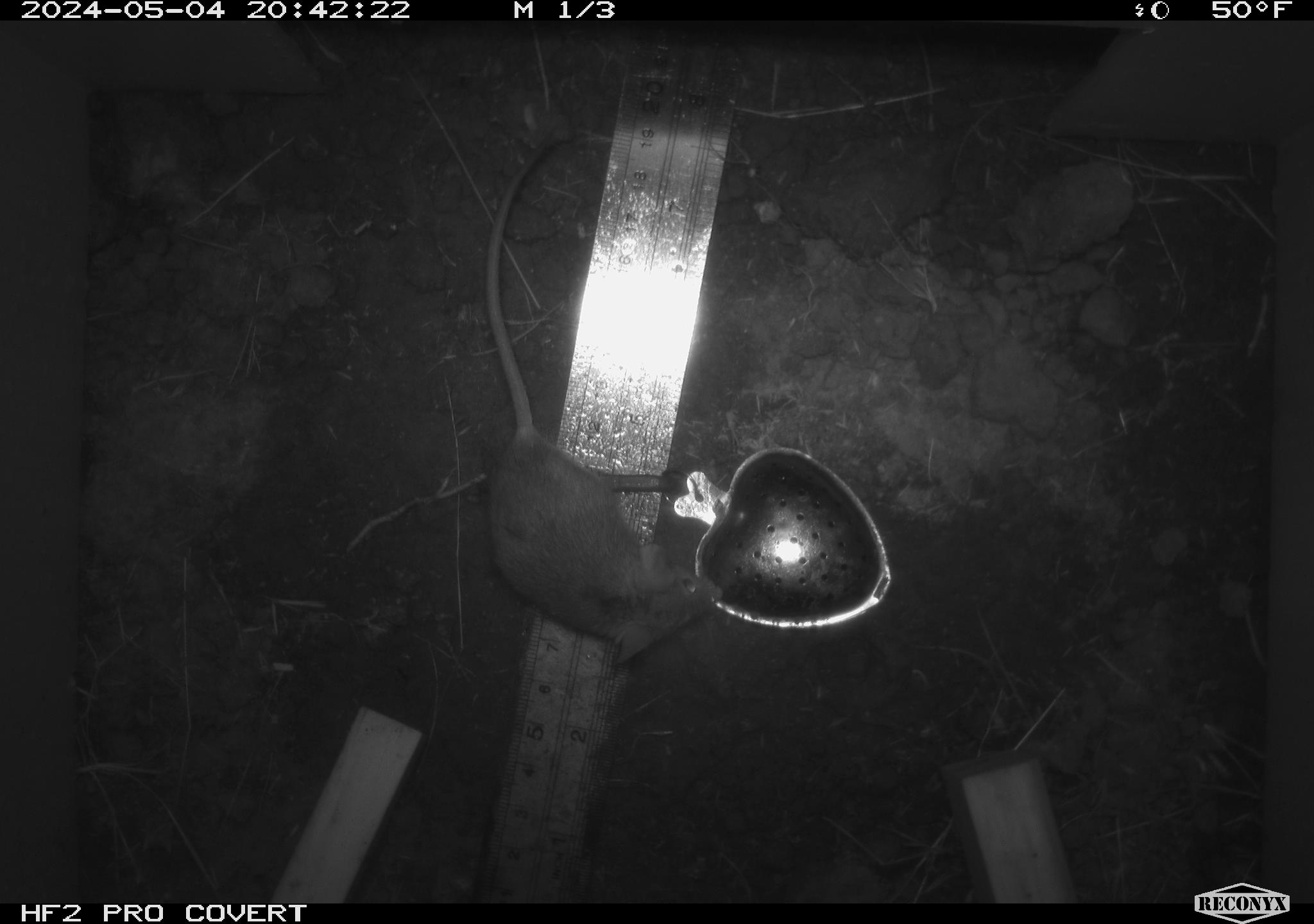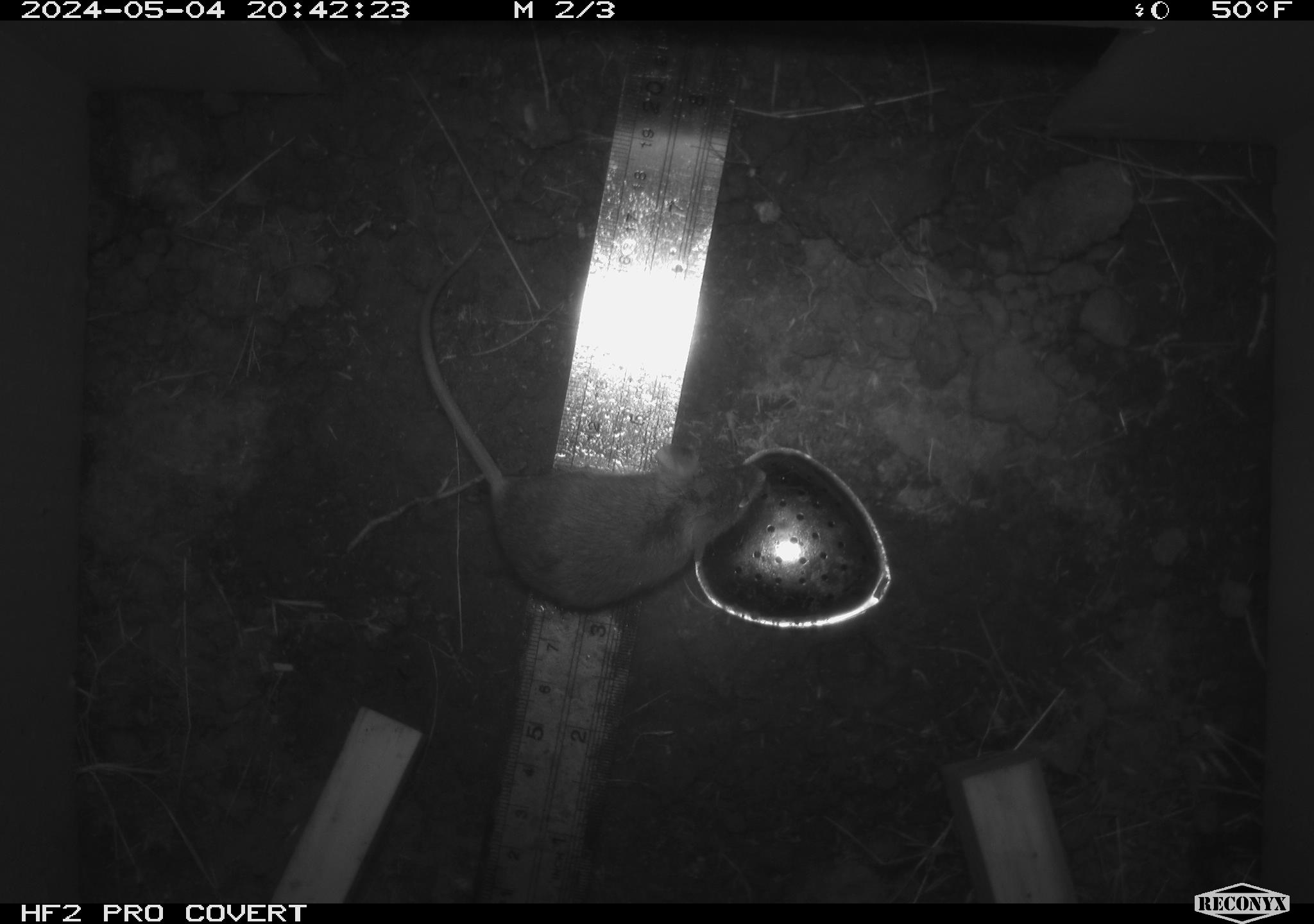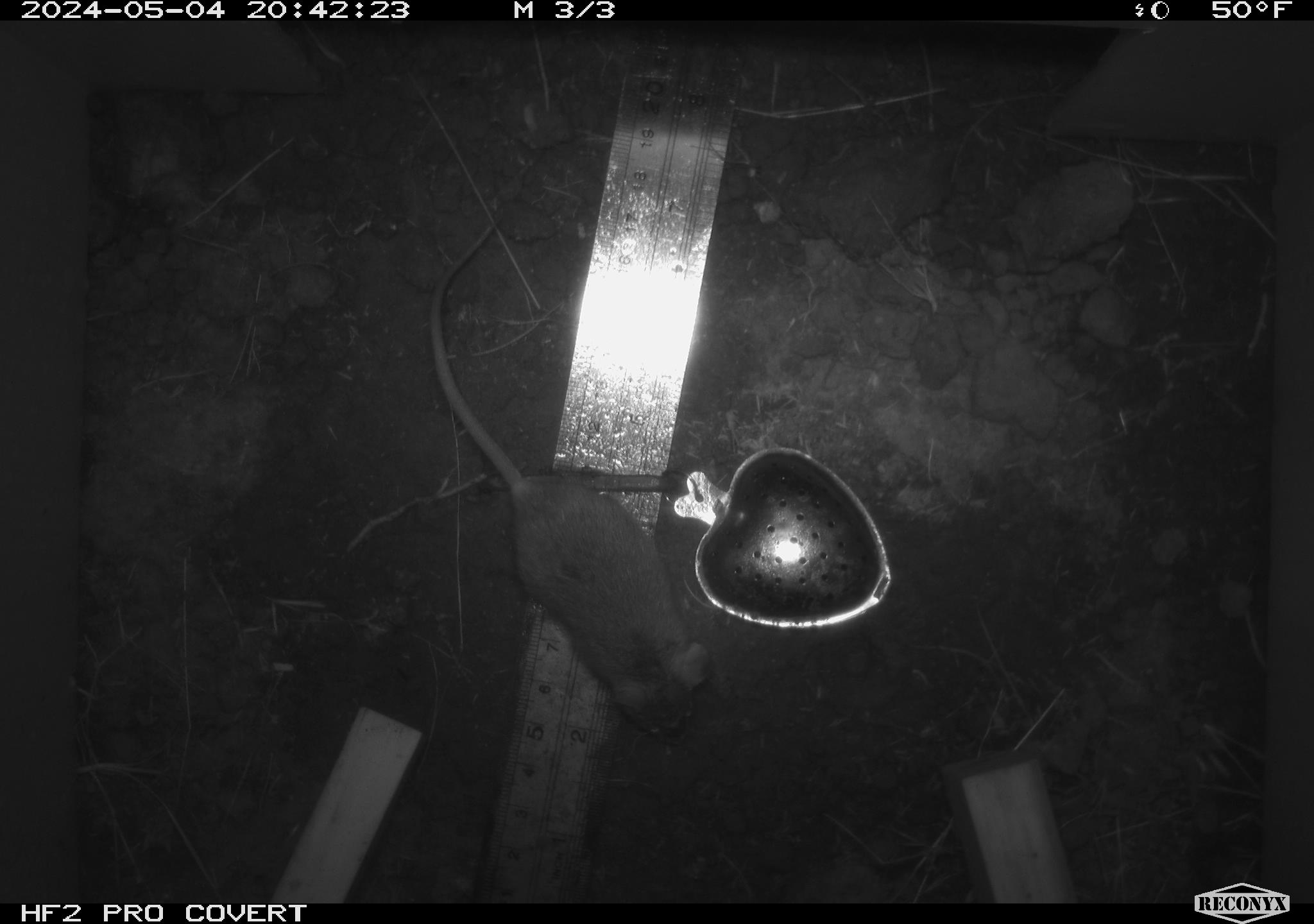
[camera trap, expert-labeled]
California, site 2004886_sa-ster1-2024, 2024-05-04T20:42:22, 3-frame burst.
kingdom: Animalia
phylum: Chordata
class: Mammalia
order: Rodentia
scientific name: Rodentia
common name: mouse species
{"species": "mouse species (Rodentia)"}